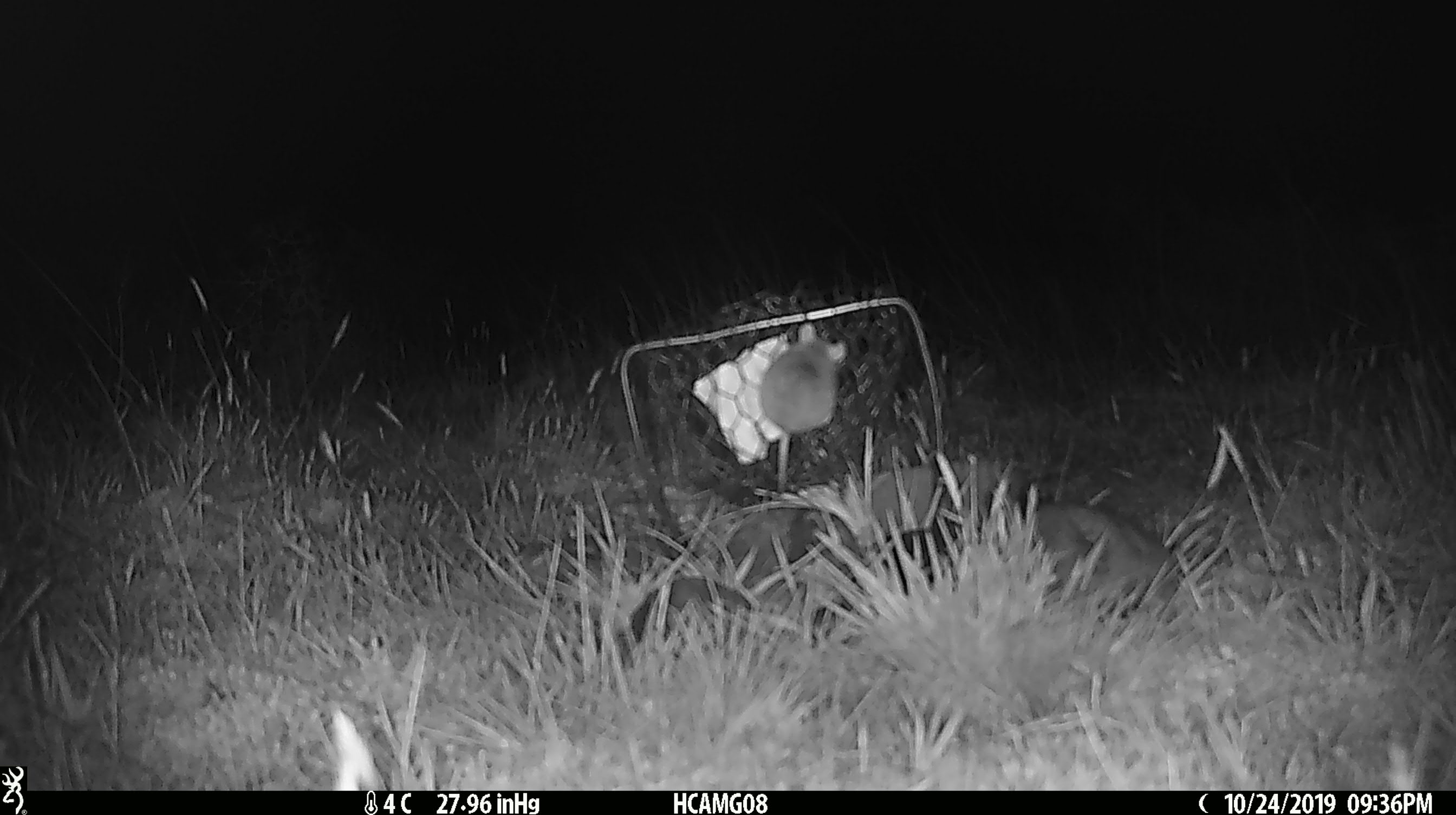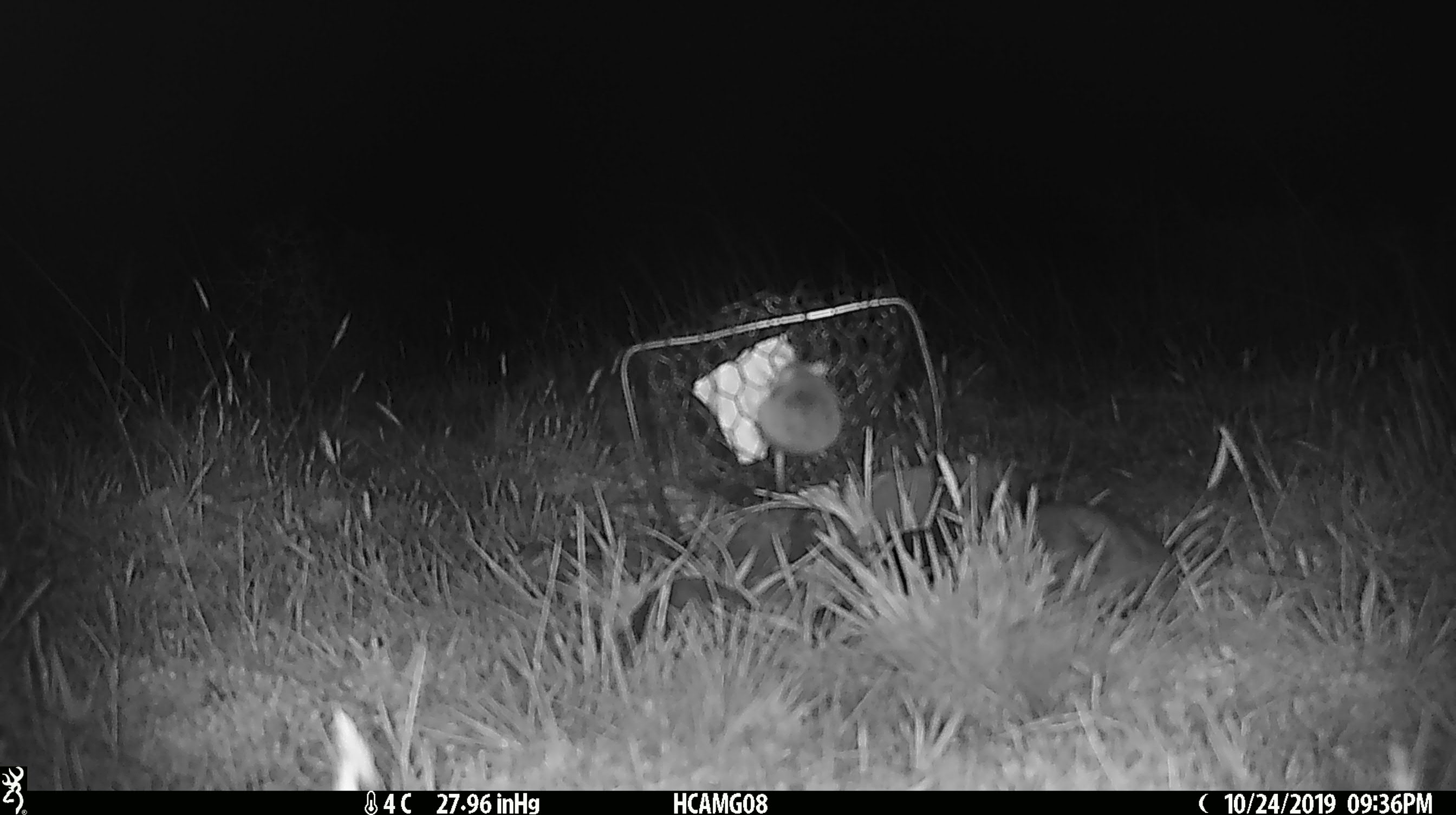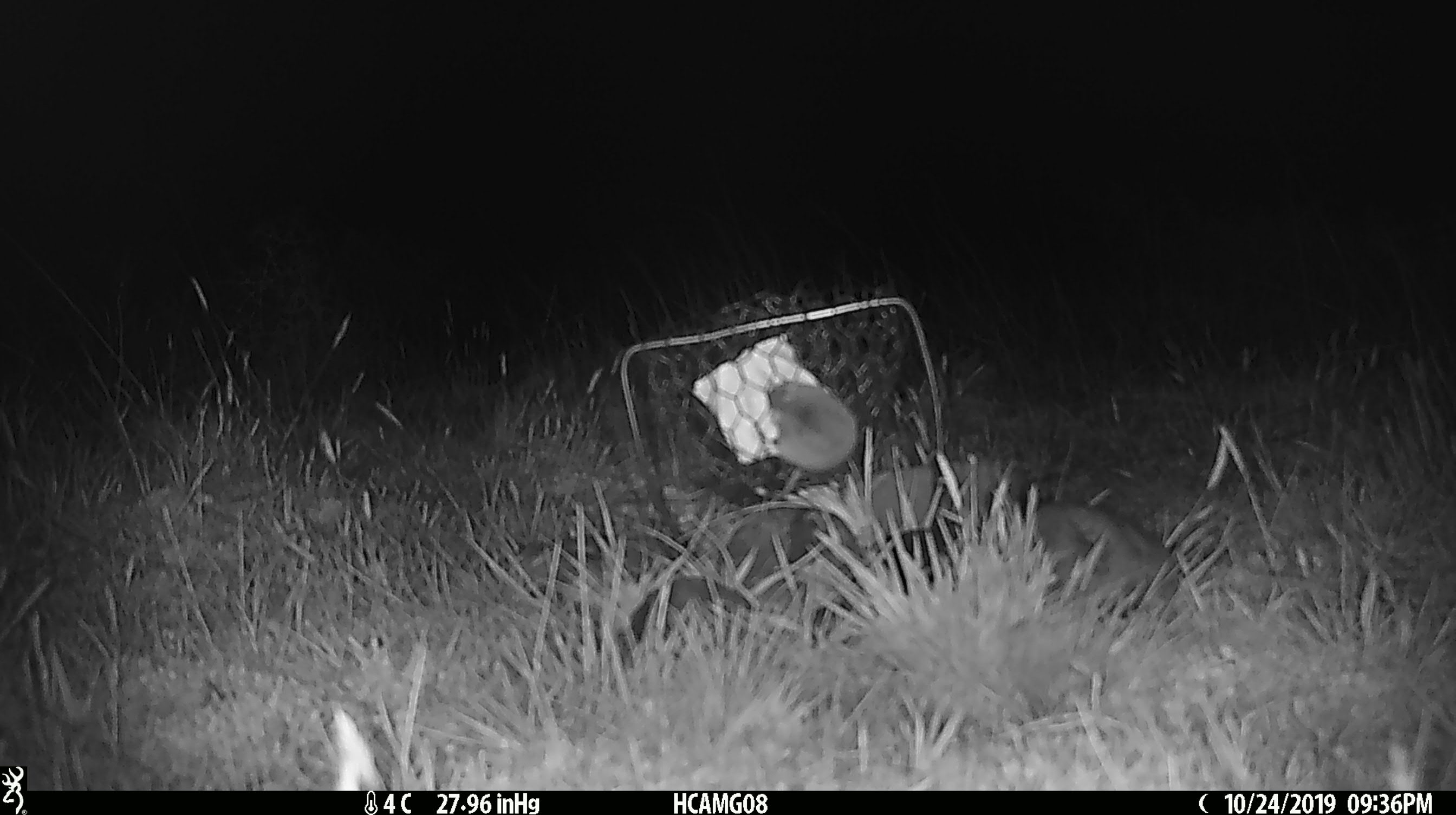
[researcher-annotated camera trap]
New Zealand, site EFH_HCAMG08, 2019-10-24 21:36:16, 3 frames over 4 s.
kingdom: Animalia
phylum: Chordata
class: Mammalia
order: Rodentia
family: Muridae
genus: Mus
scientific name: Mus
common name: mouse